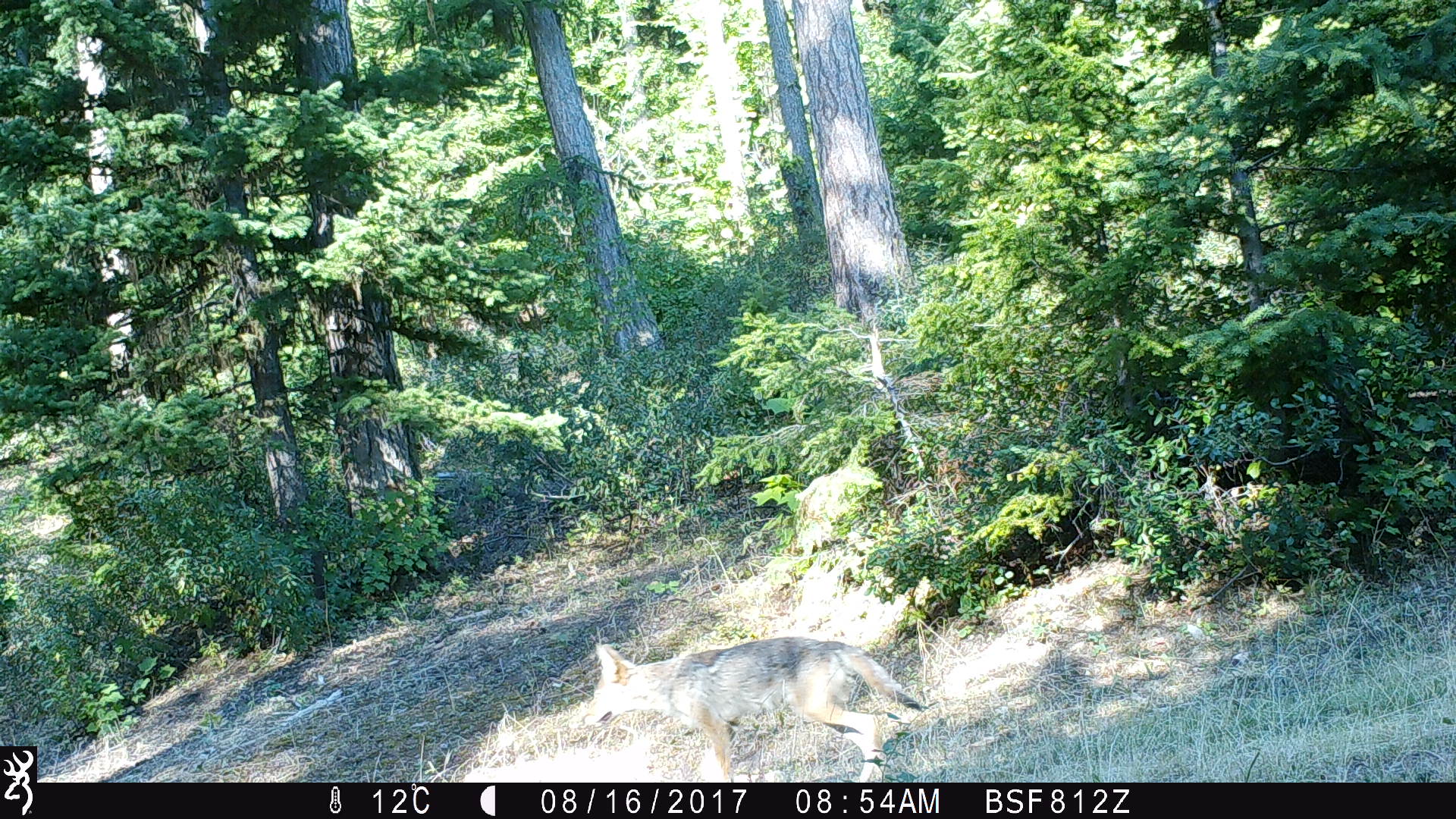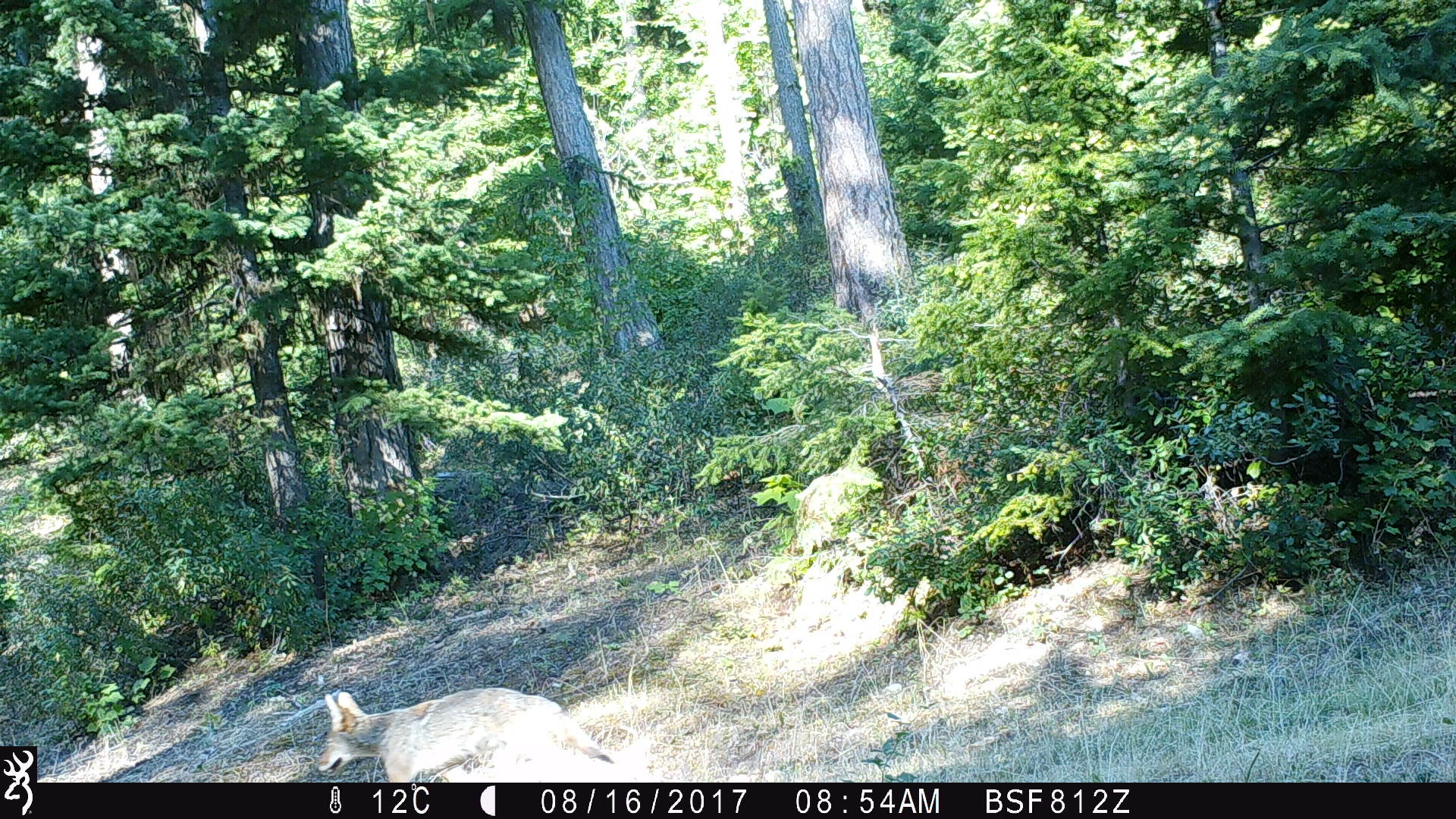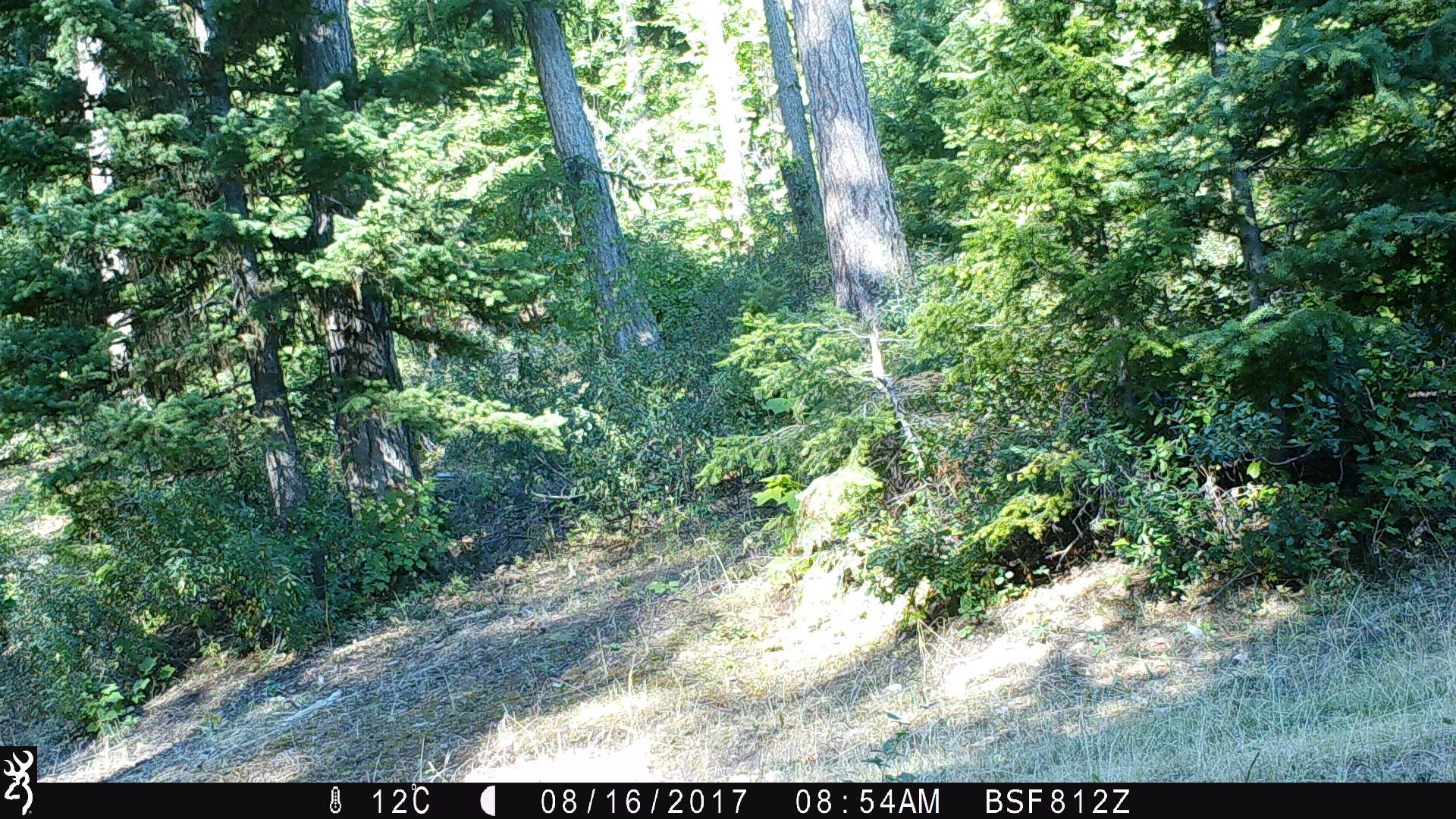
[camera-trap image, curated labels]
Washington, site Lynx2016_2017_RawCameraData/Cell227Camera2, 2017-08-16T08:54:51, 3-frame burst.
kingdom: Animalia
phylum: Chordata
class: Mammalia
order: Carnivora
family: Canidae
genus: Canis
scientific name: Canis latrans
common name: coyote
Canis latrans (coyote). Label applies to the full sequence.